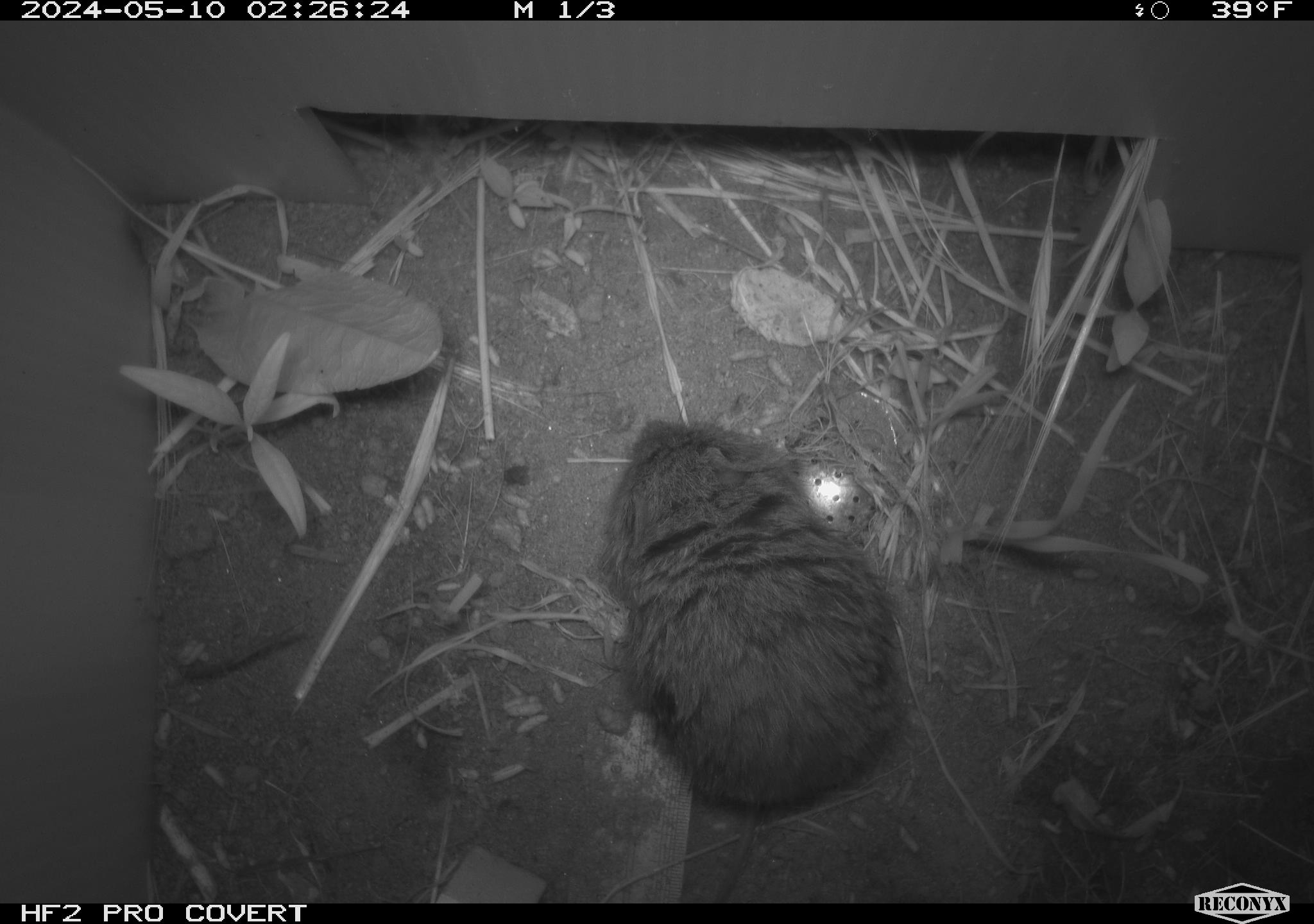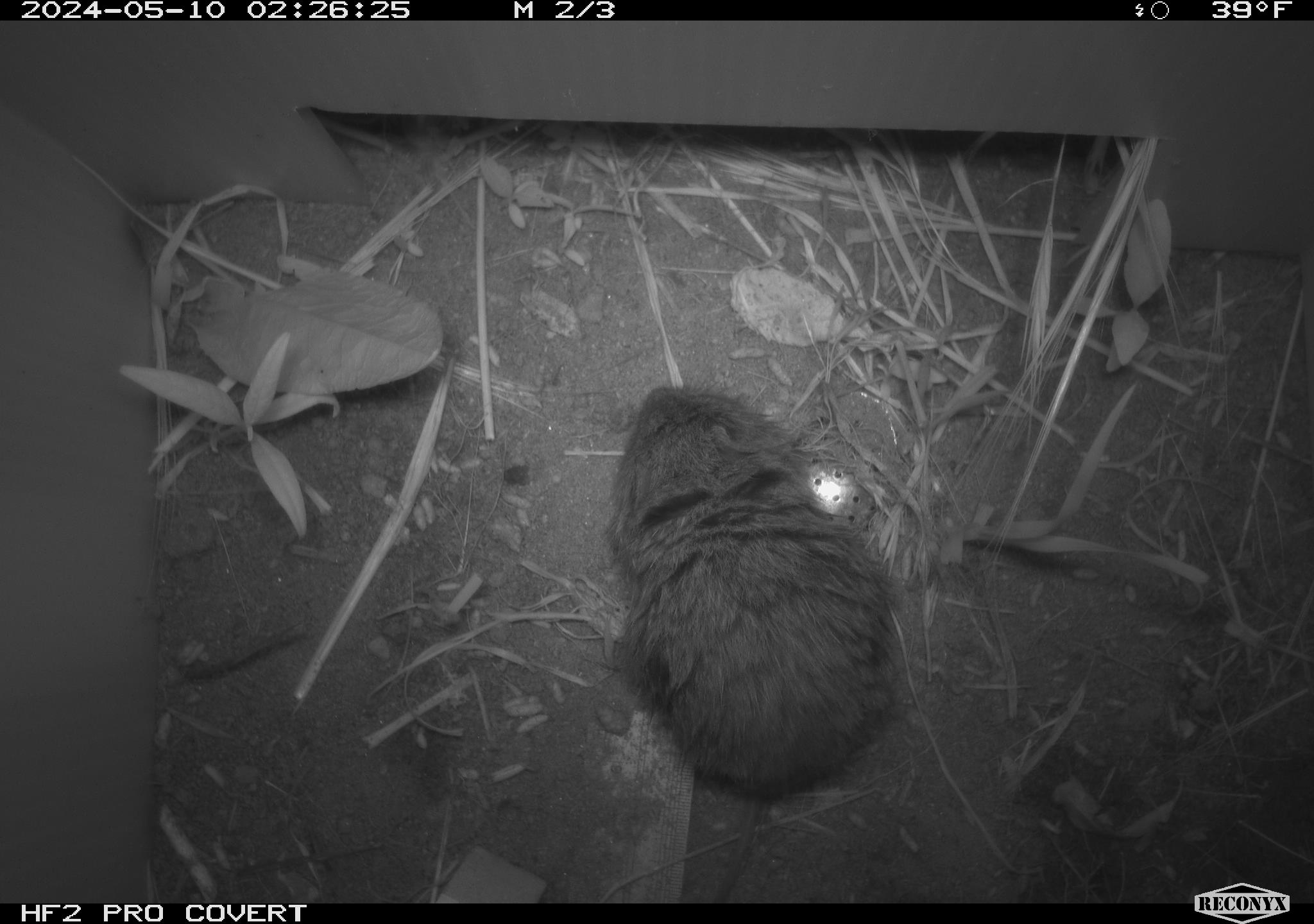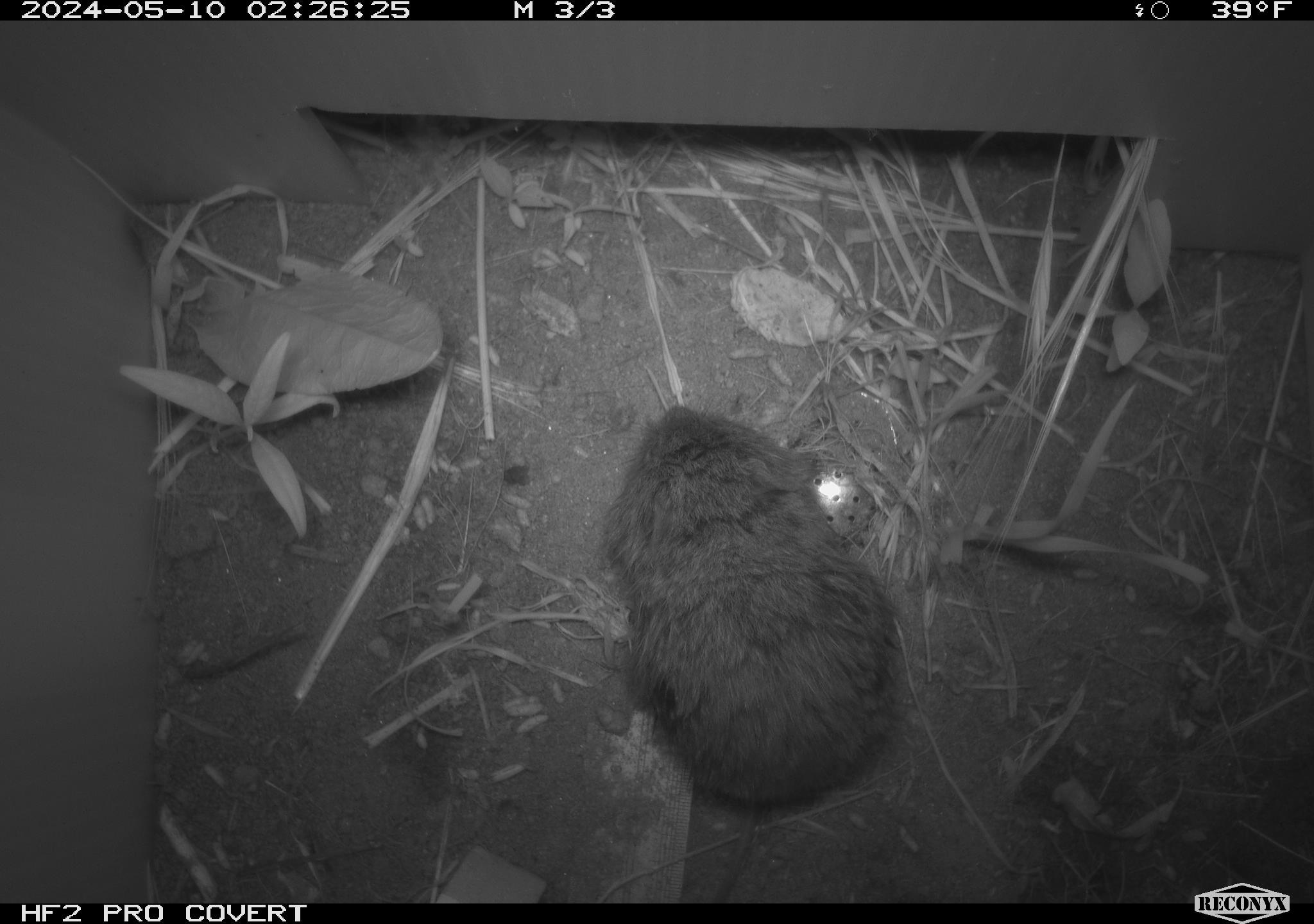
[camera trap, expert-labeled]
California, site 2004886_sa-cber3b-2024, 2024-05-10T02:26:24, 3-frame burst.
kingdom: Animalia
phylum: Chordata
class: Mammalia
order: Rodentia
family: Cricetidae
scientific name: Arvicolinae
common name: voles, lemmings, and muskrats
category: arvicolinae subfamily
Arvicolinae subfamily (voles, lemmings, and muskrats) (Arvicolinae).